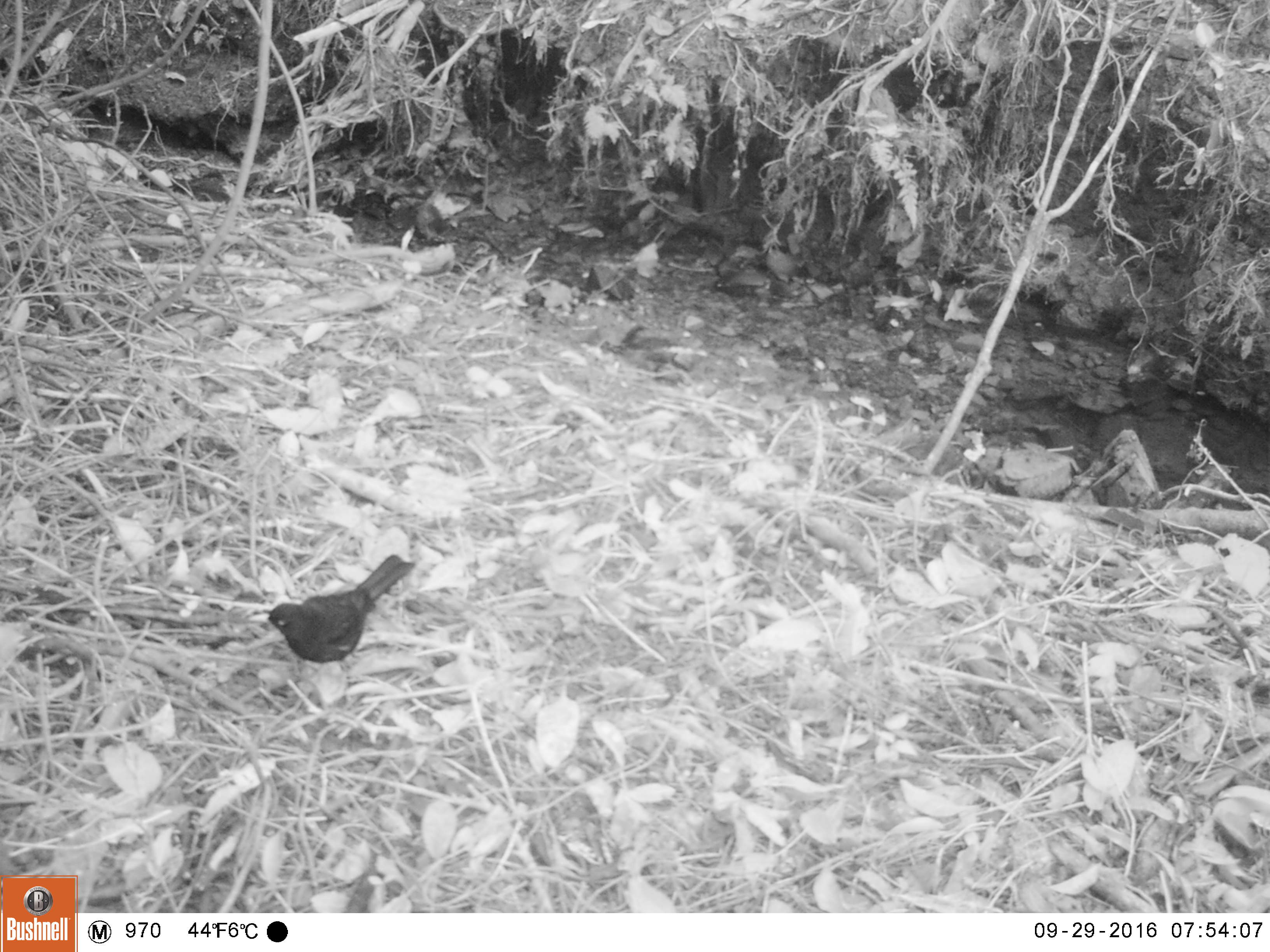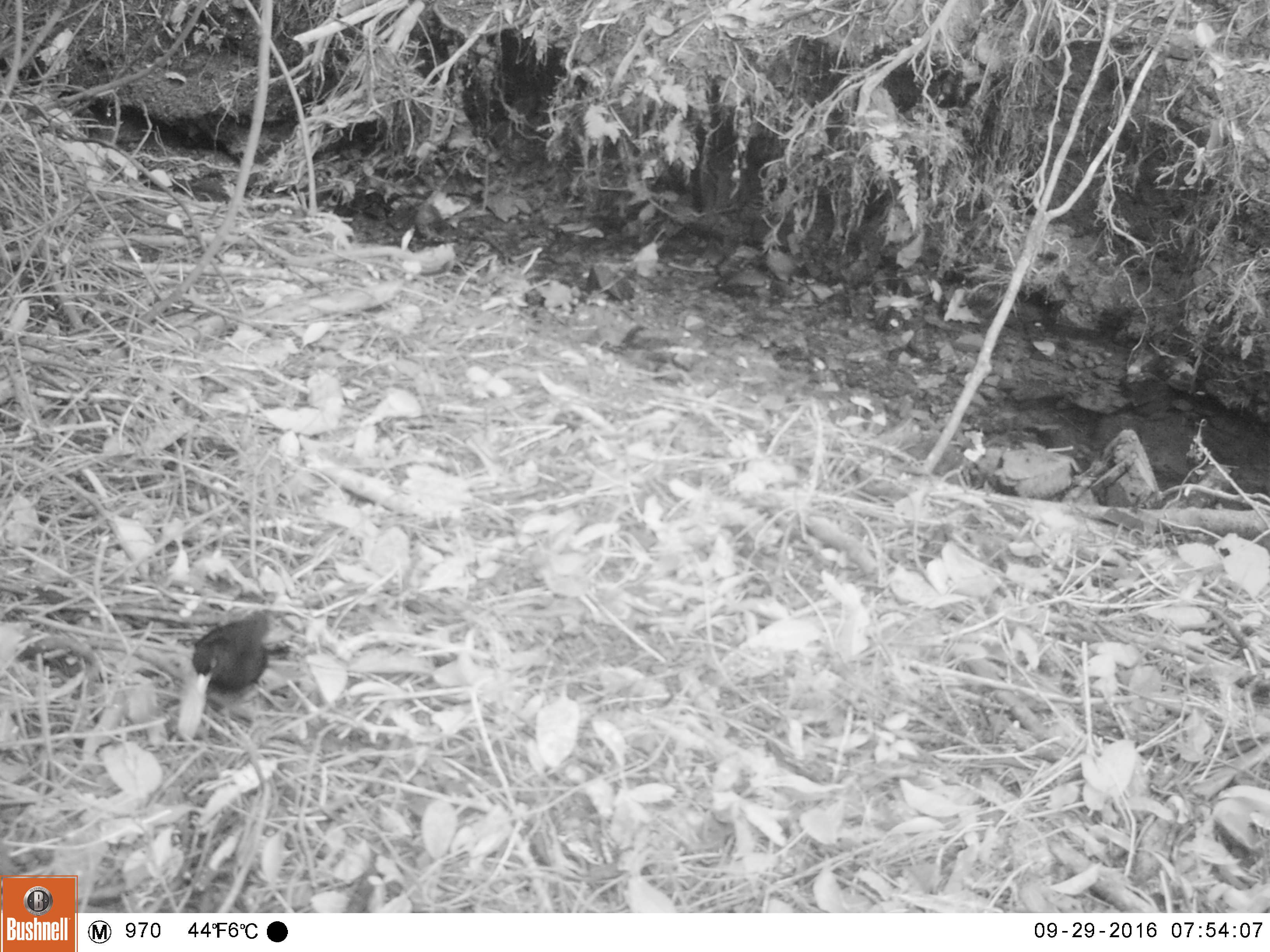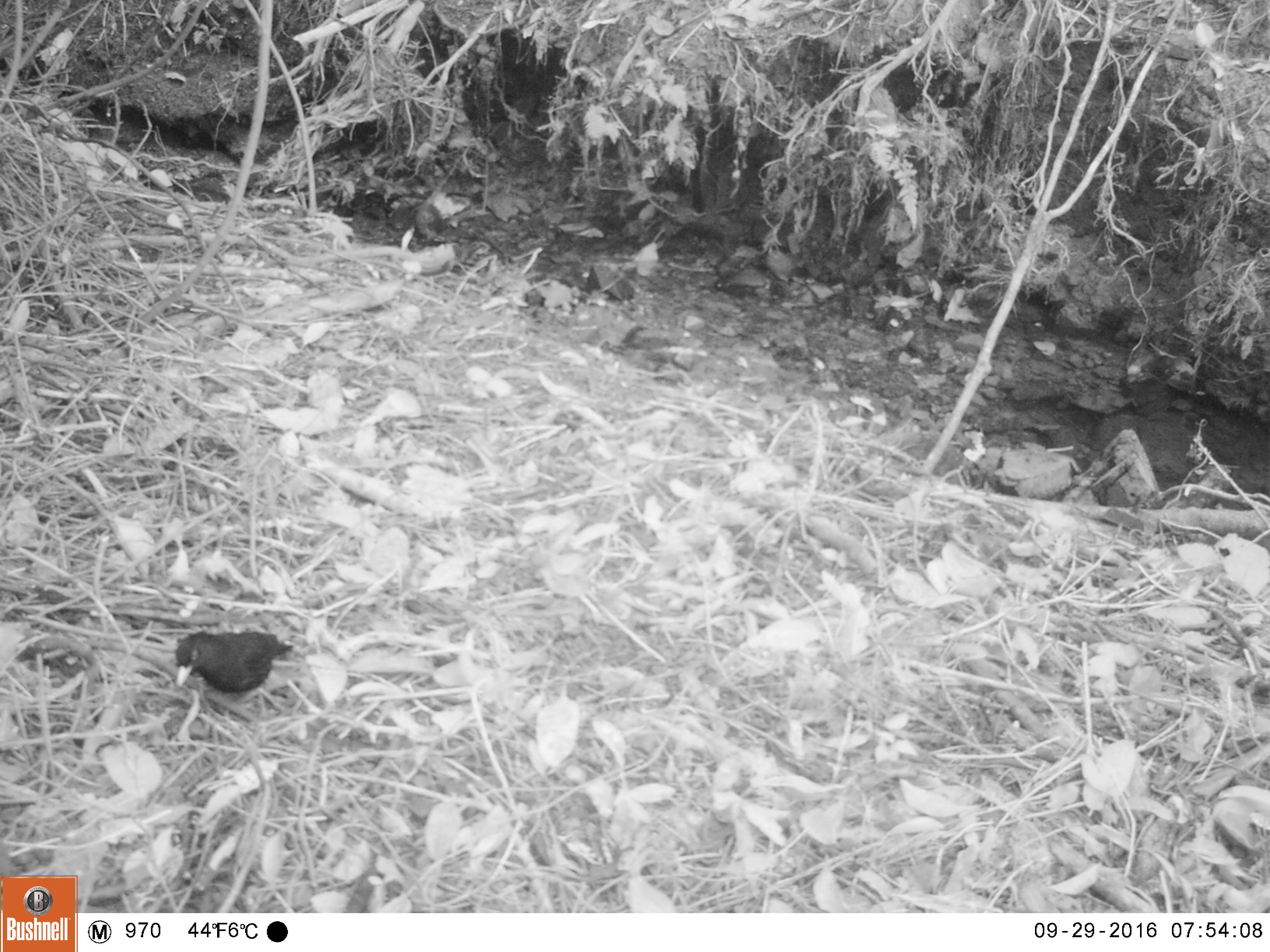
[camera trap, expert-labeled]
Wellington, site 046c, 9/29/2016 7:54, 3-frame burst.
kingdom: Animalia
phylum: Chordata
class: Aves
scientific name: Aves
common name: bird